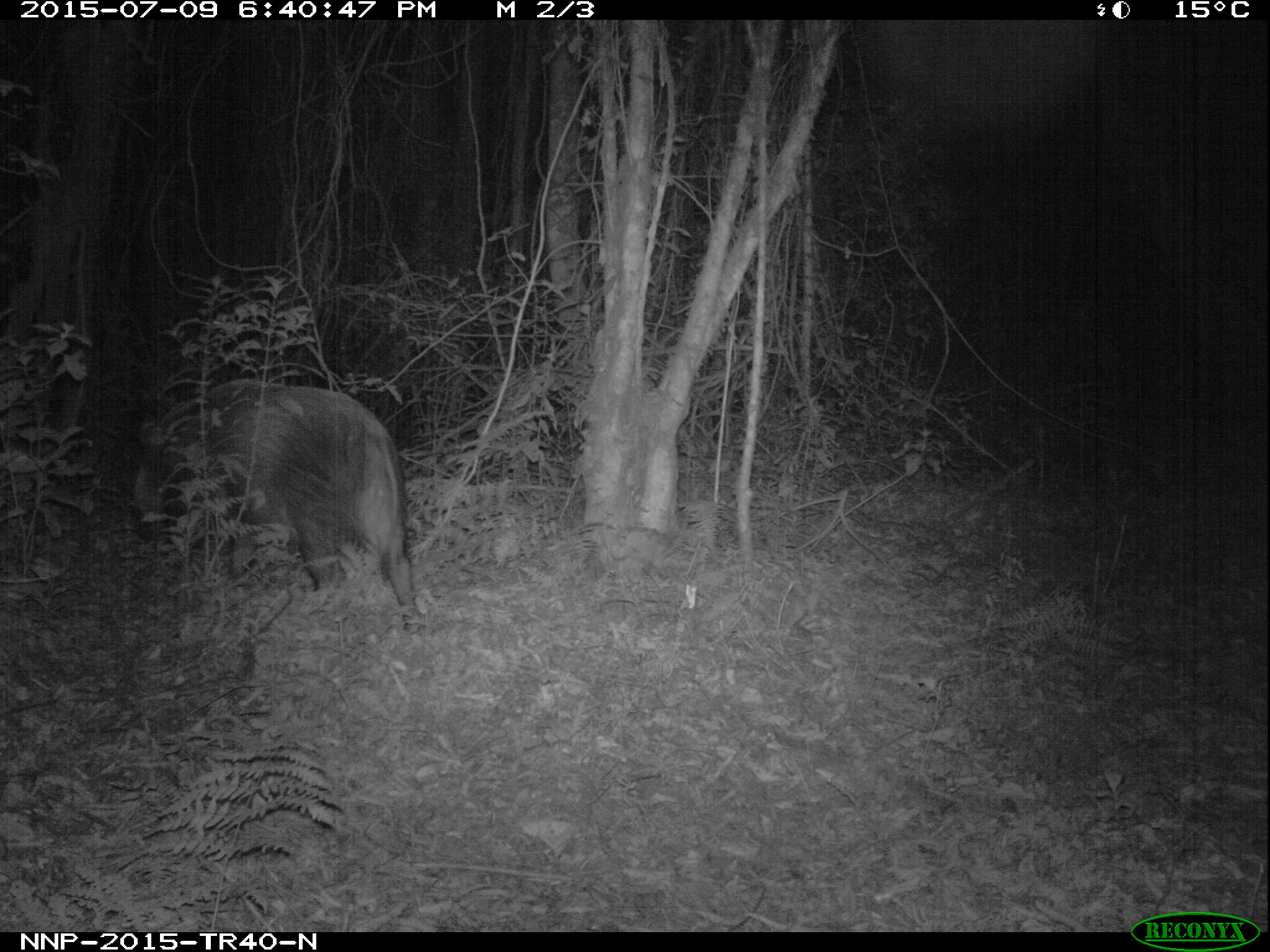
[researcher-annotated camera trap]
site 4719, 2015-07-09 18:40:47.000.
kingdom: Animalia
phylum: Chordata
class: Mammalia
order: Artiodactyla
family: Suidae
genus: Potamochoerus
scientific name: Potamochoerus larvatus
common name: bushpig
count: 1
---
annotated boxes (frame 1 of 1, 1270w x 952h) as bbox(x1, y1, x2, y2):
potamochoerus larvatus: bbox(129, 377, 420, 633)